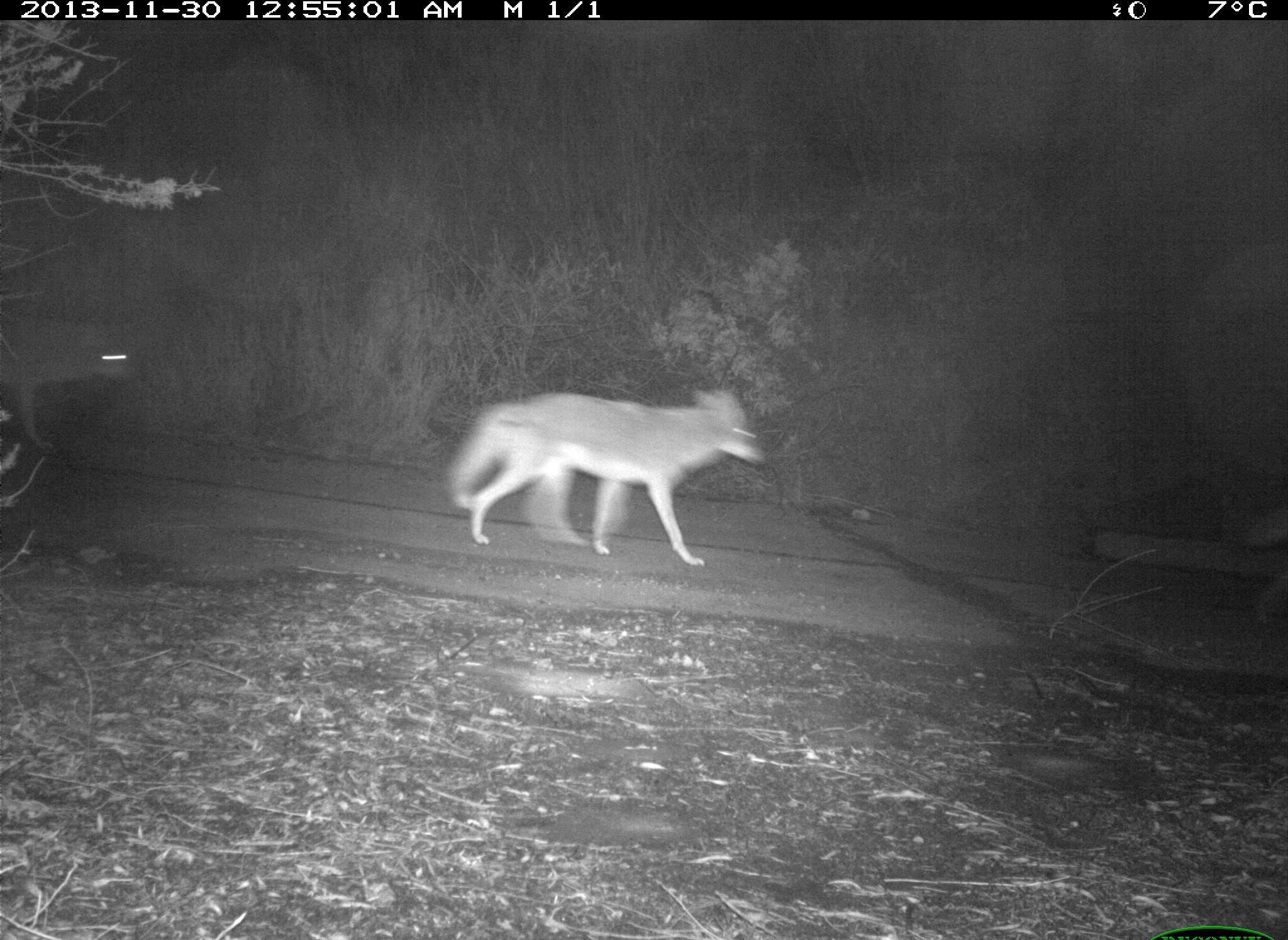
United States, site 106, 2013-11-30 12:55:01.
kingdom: Animalia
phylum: Chordata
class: Mammalia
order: Carnivora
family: Canidae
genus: Canis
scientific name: Canis latrans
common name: coyote